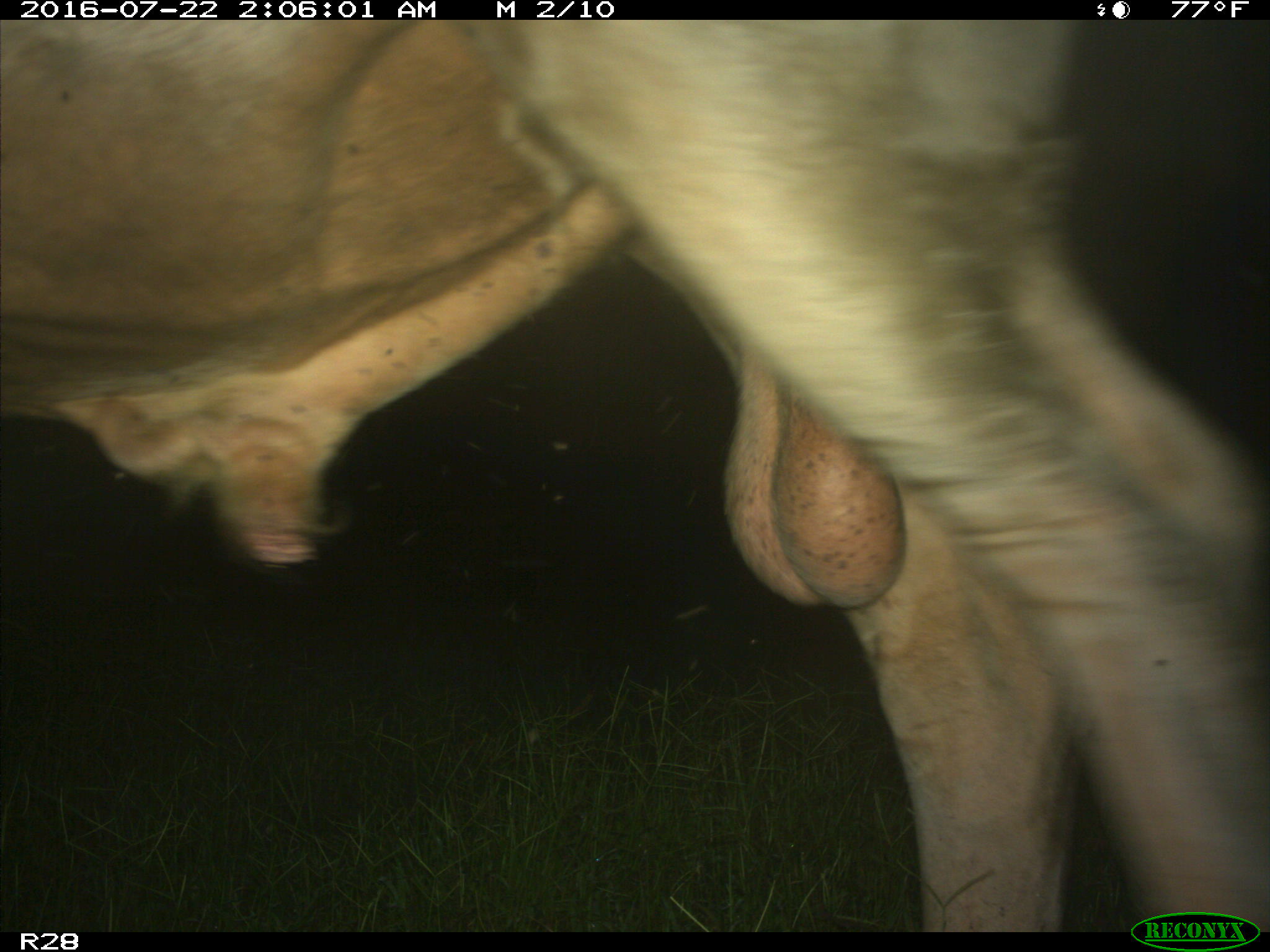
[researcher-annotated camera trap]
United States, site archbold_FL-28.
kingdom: Animalia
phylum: Chordata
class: Mammalia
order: Artiodactyla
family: Bovidae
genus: Bos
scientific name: Bos taurus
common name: domestic cow